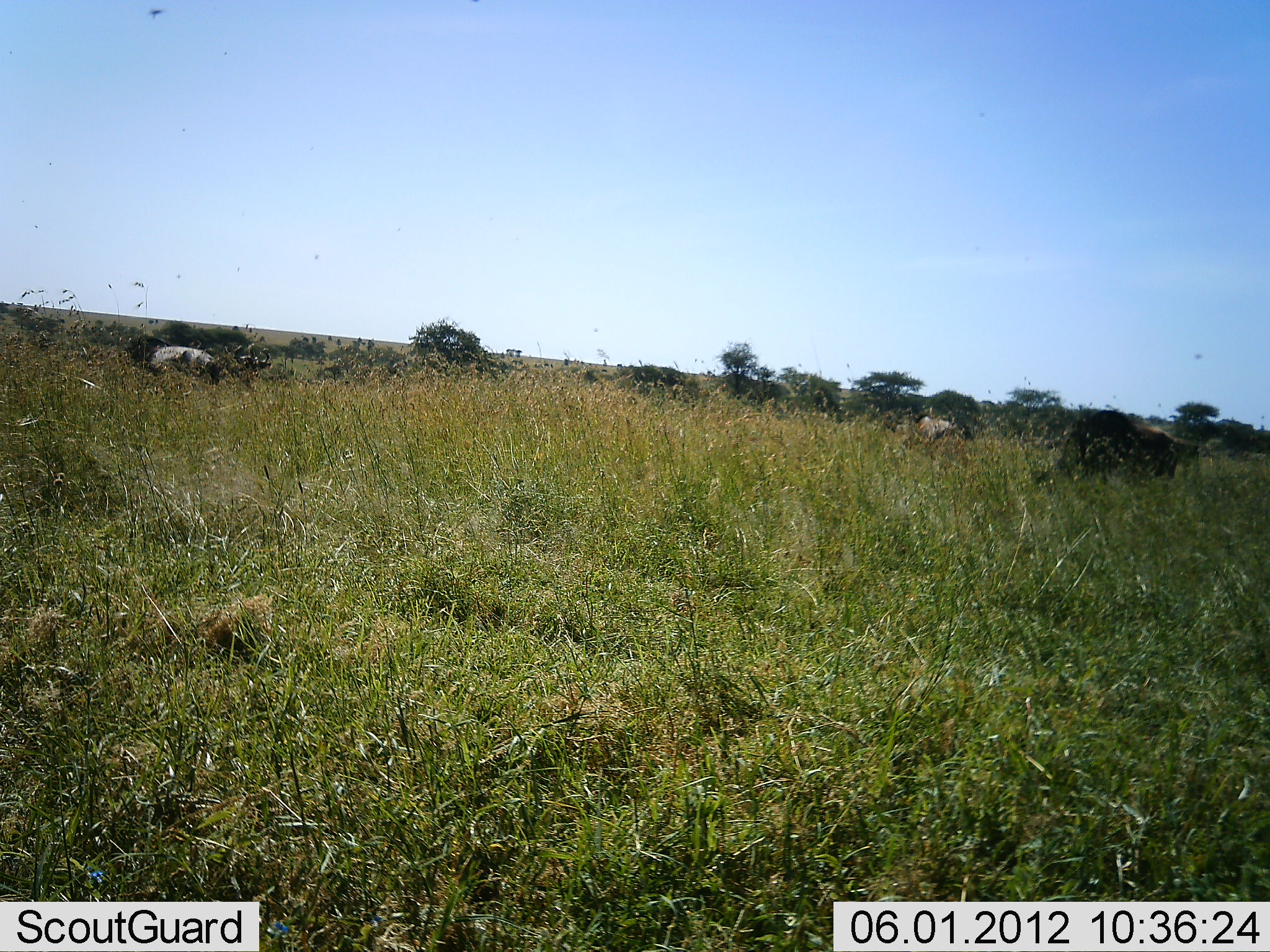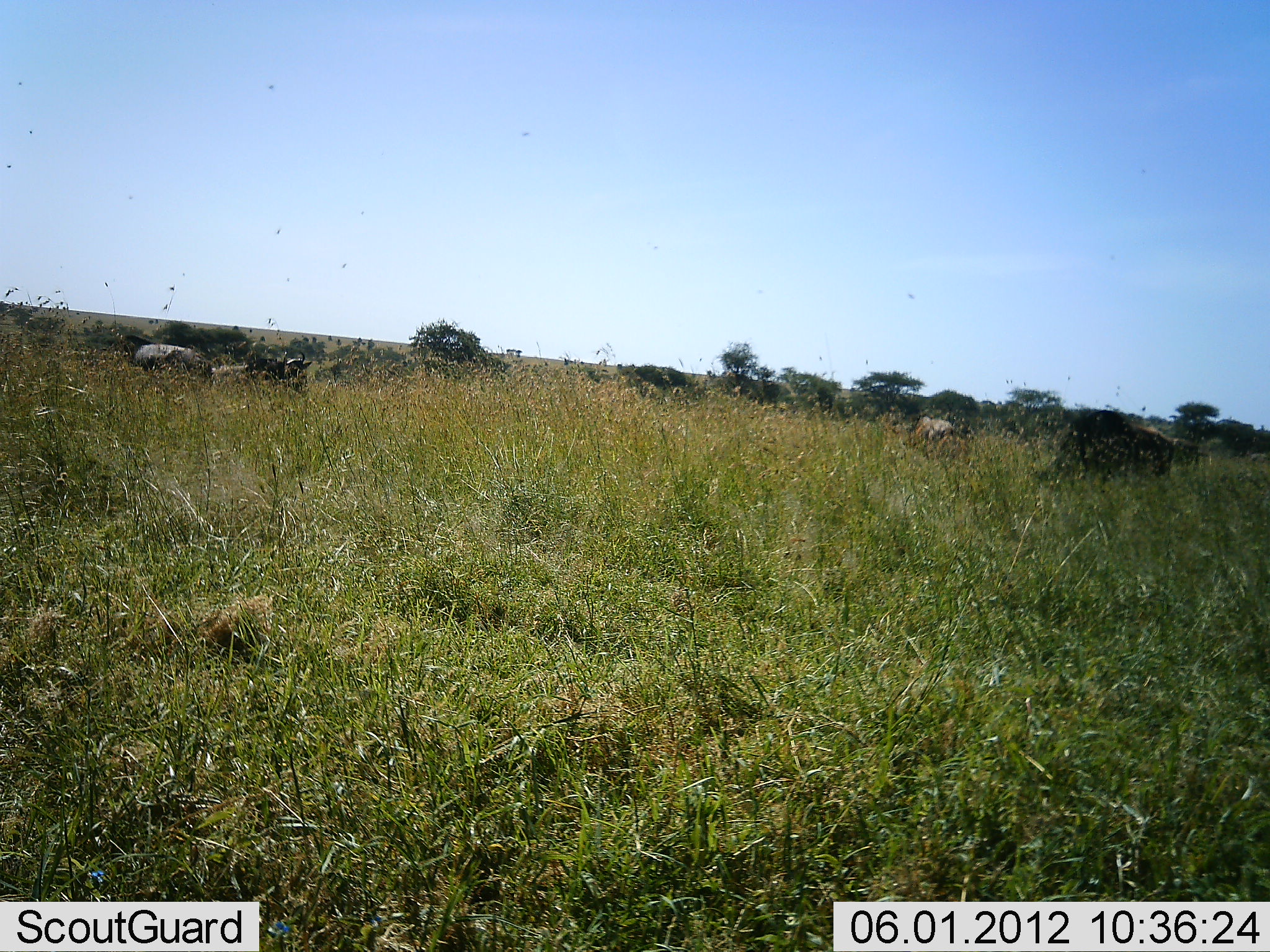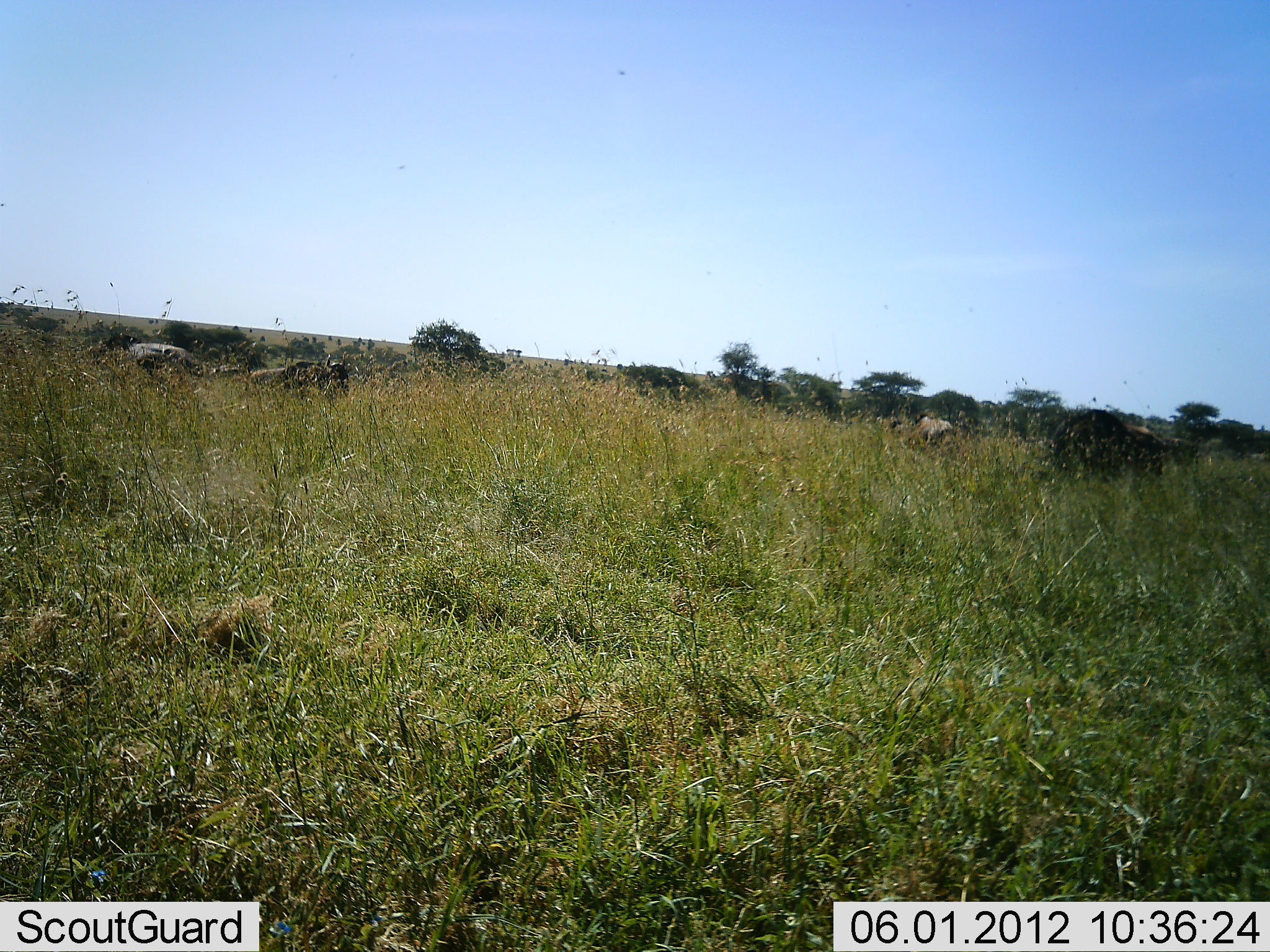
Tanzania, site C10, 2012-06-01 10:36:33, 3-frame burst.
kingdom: Animalia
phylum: Chordata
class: Mammalia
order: Artiodactyla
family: Bovidae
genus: Connochaetes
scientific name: Connochaetes taurinus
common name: blue wildebeest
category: wildebeest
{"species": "wildebeest (blue wildebeest) (Connochaetes taurinus)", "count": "4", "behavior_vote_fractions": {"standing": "40%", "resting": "10%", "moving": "60%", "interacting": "0%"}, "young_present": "0%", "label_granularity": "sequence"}